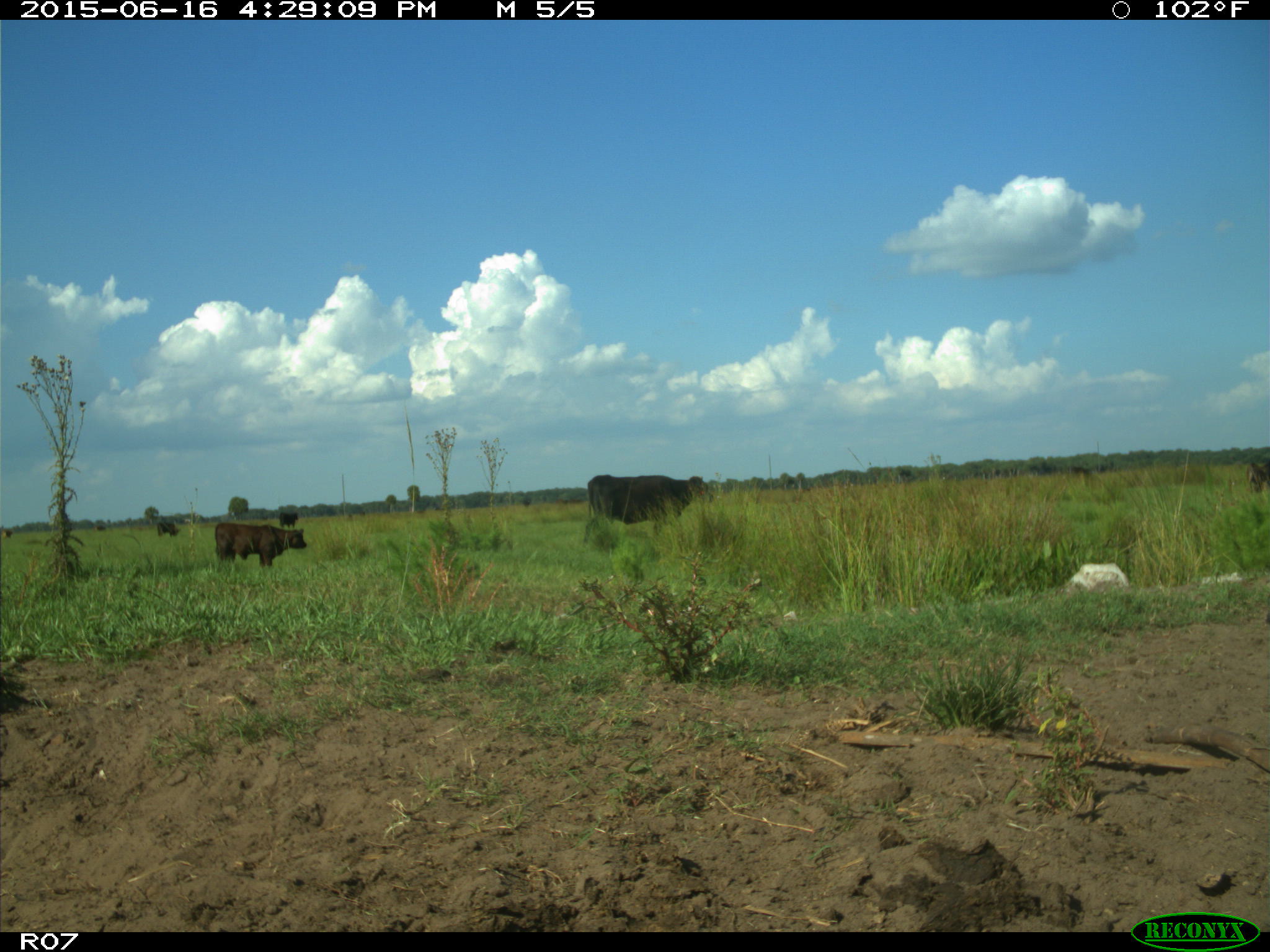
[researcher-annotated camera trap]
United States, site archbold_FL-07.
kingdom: Animalia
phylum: Chordata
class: Mammalia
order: Artiodactyla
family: Bovidae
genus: Bos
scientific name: Bos taurus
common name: domestic cow